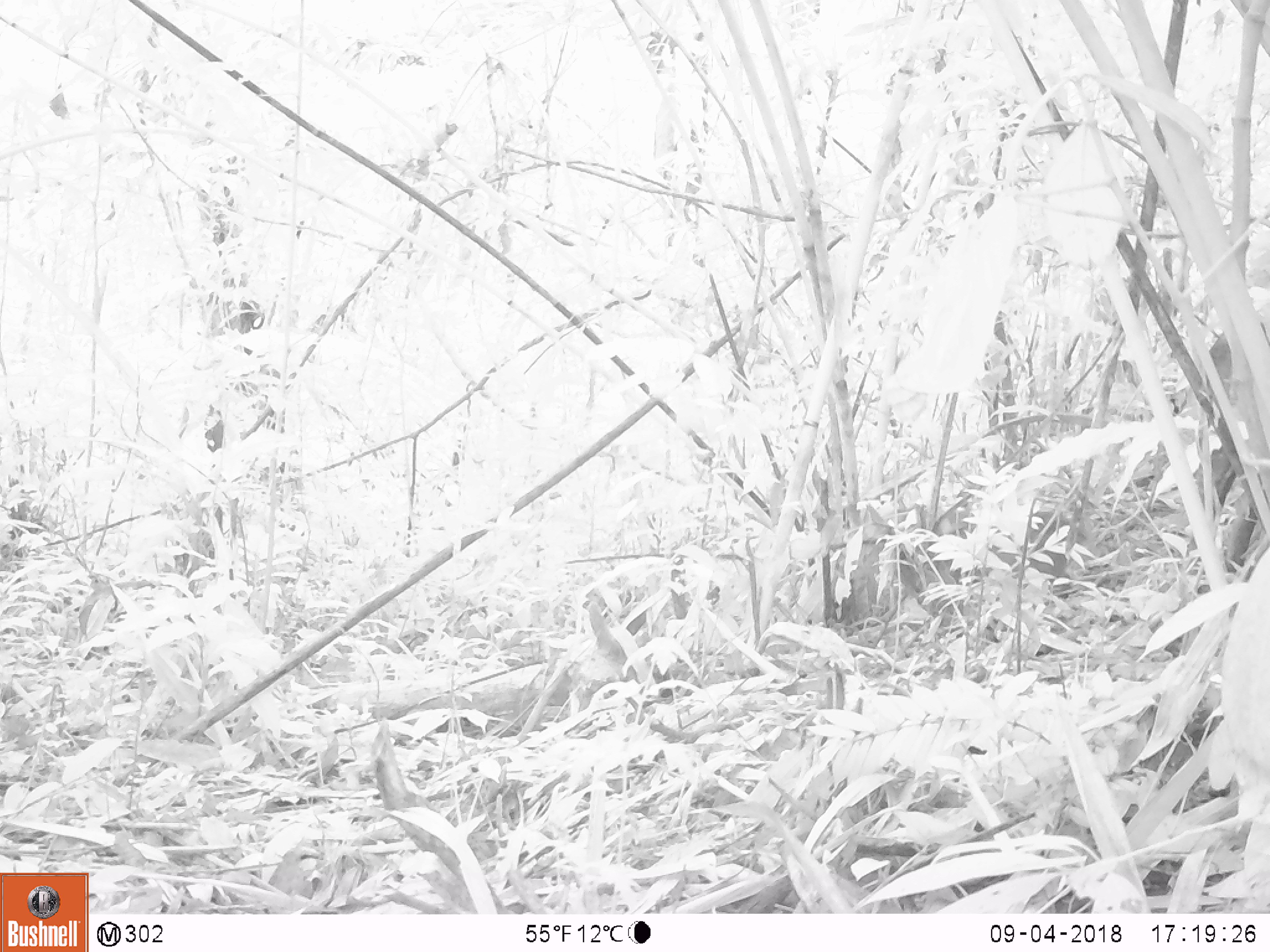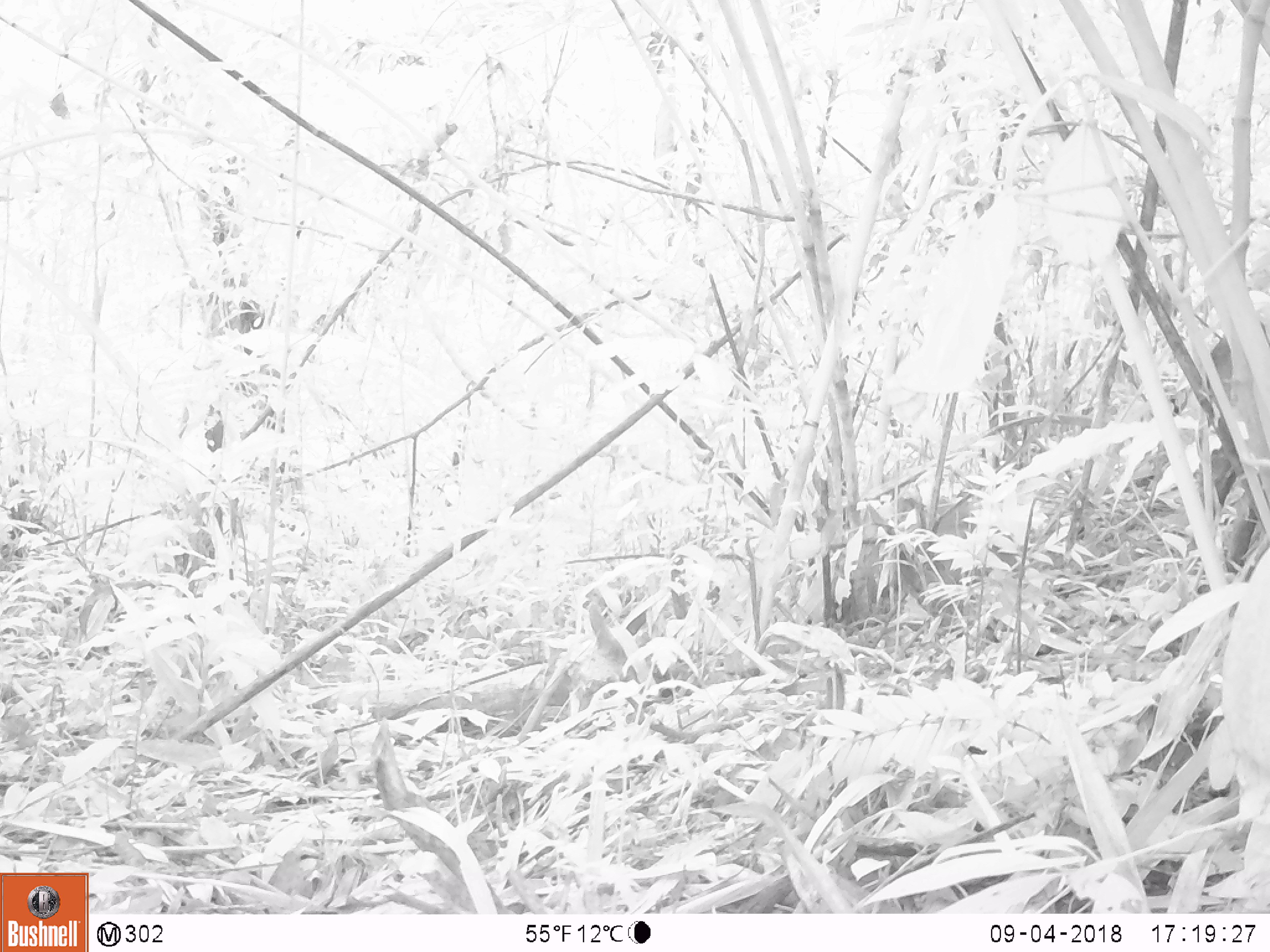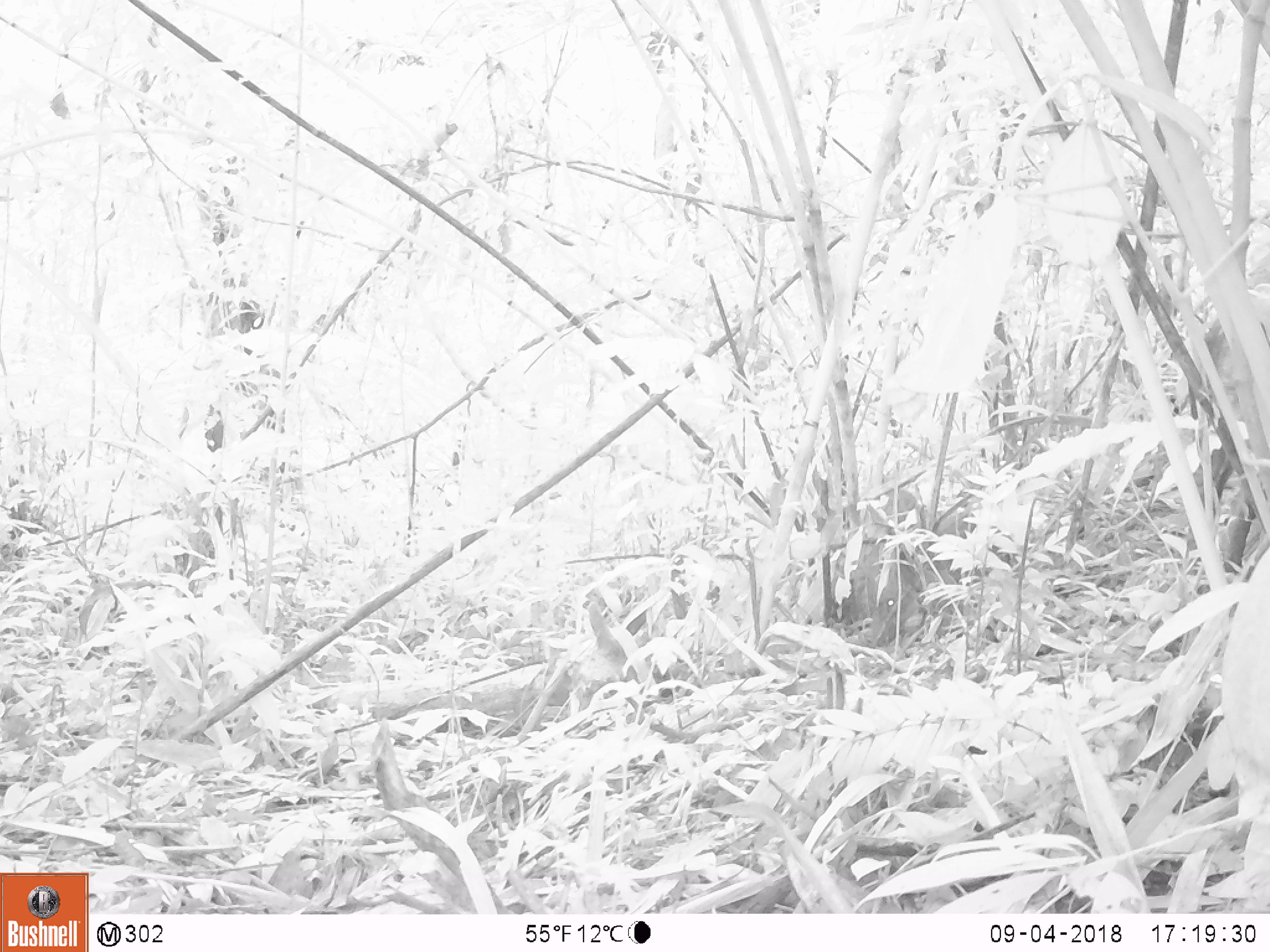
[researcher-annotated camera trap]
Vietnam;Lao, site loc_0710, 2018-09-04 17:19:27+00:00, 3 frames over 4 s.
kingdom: Animalia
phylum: Chordata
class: Mammalia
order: Artiodactyla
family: Suidae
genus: Sus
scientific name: Sus scrofa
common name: eurasian wild pig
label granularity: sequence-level